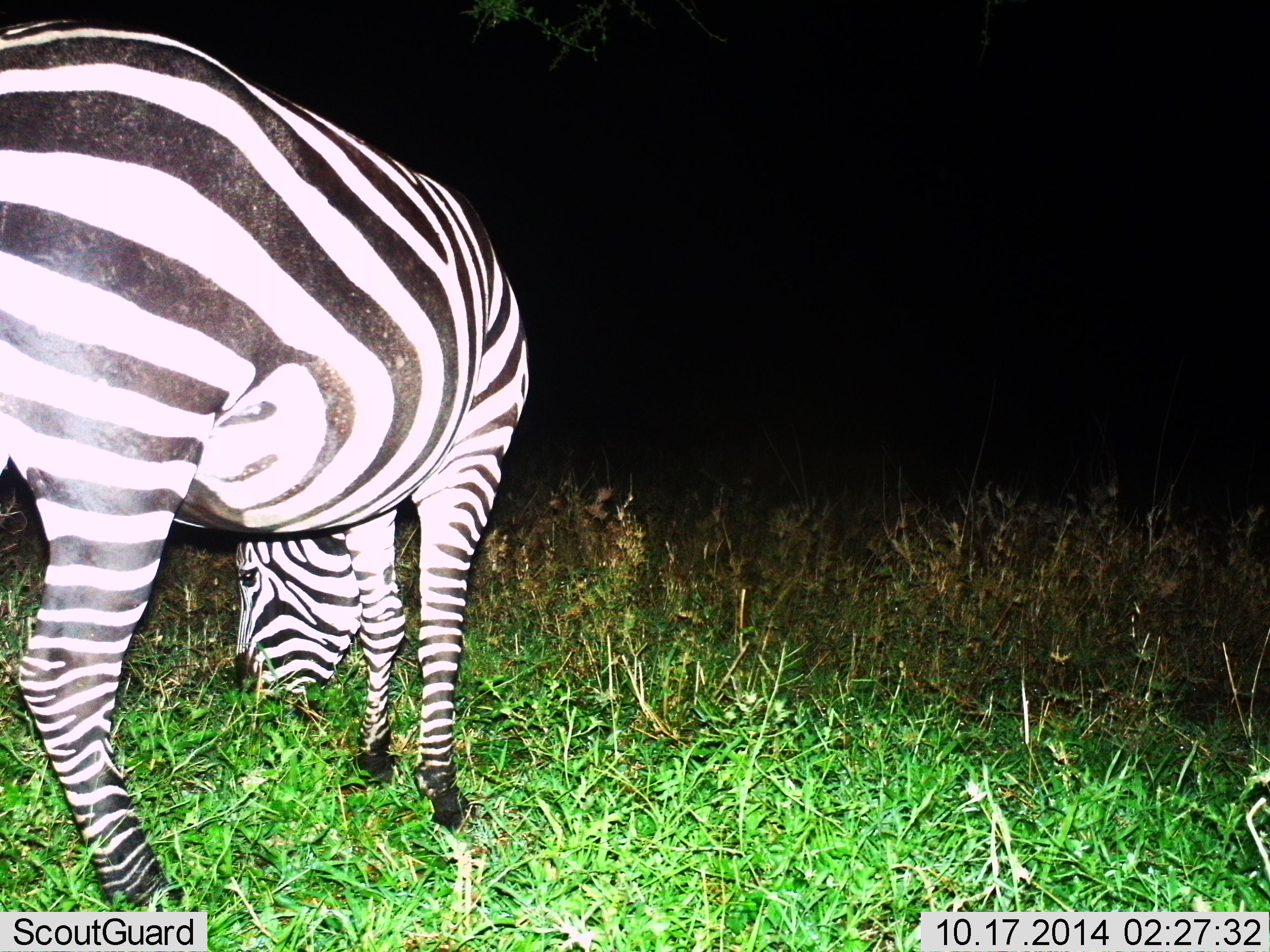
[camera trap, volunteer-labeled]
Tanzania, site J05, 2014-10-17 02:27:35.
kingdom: Animalia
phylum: Chordata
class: Mammalia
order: Perissodactyla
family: Equidae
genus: Equus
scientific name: Equus quagga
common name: plains zebra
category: zebra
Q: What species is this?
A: Zebra (plains zebra) (Equus quagga).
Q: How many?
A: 1.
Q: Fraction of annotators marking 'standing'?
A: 10%.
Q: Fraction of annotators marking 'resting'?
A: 0%.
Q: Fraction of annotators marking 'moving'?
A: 10%.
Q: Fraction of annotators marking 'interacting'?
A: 0%.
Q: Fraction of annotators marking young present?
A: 0%.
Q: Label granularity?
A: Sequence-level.